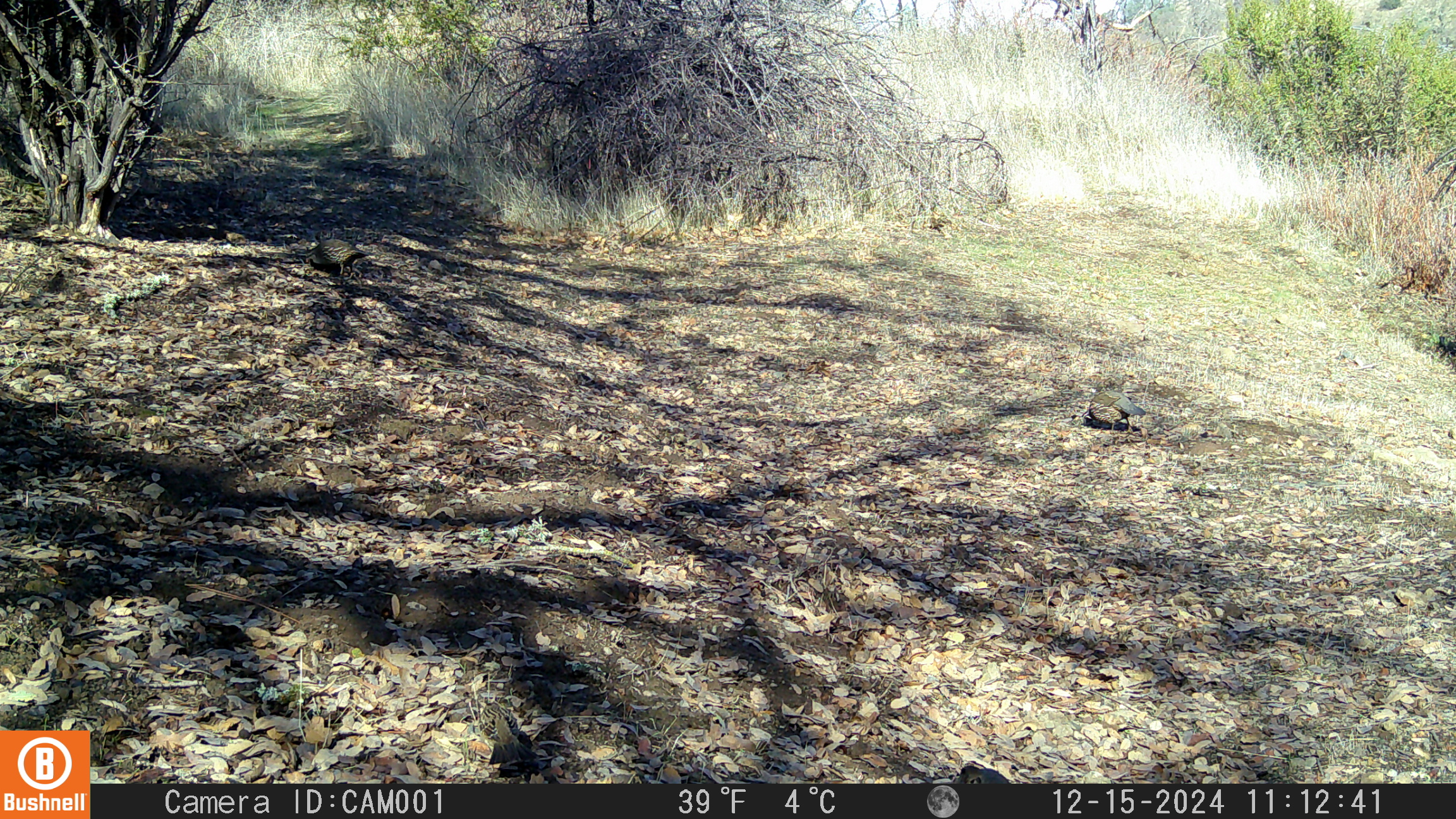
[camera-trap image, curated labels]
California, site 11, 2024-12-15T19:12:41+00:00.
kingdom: Animalia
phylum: Chordata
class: Aves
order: Galliformes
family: Odontophoridae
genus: Callipepla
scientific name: Callipepla californica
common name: california quail